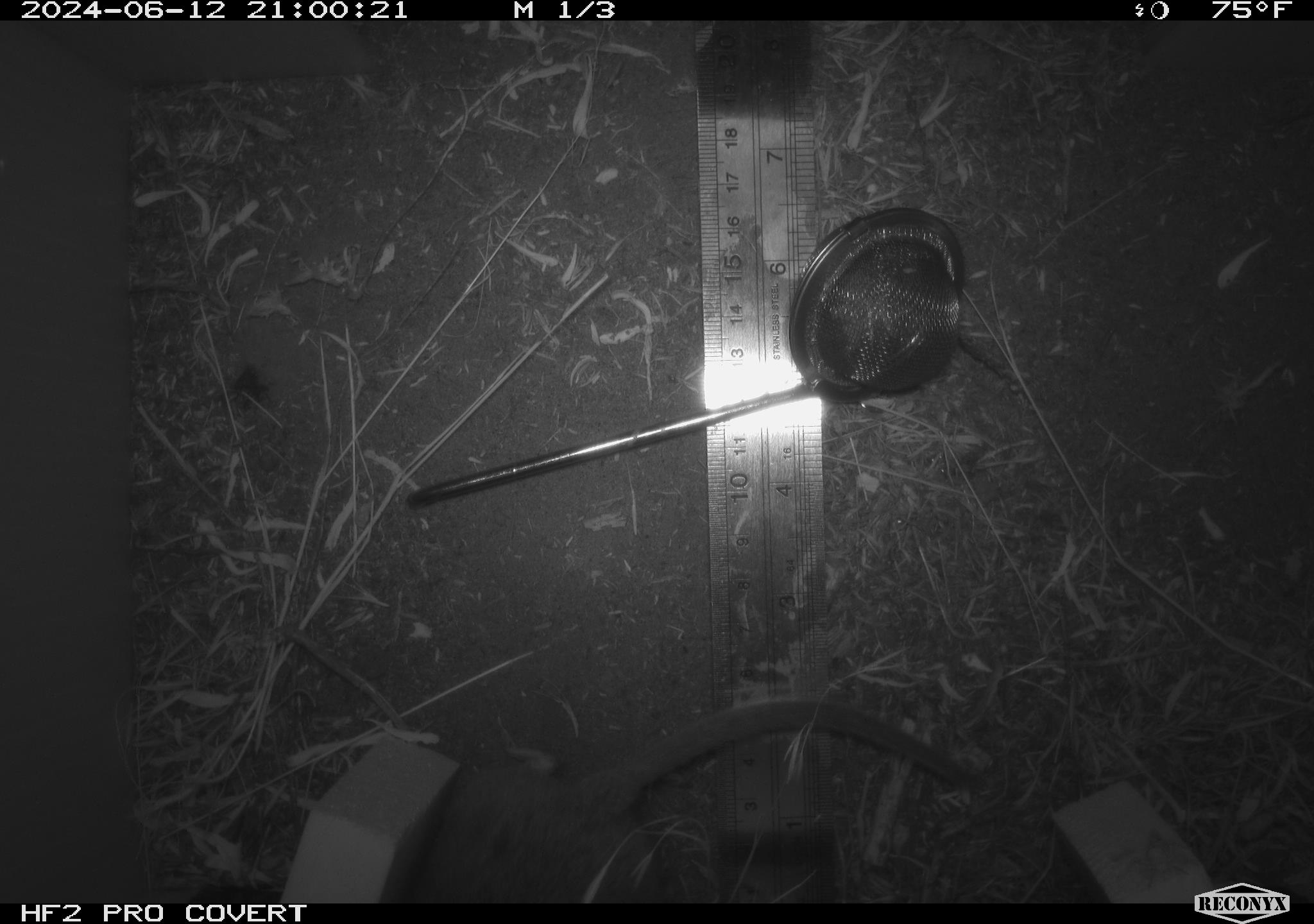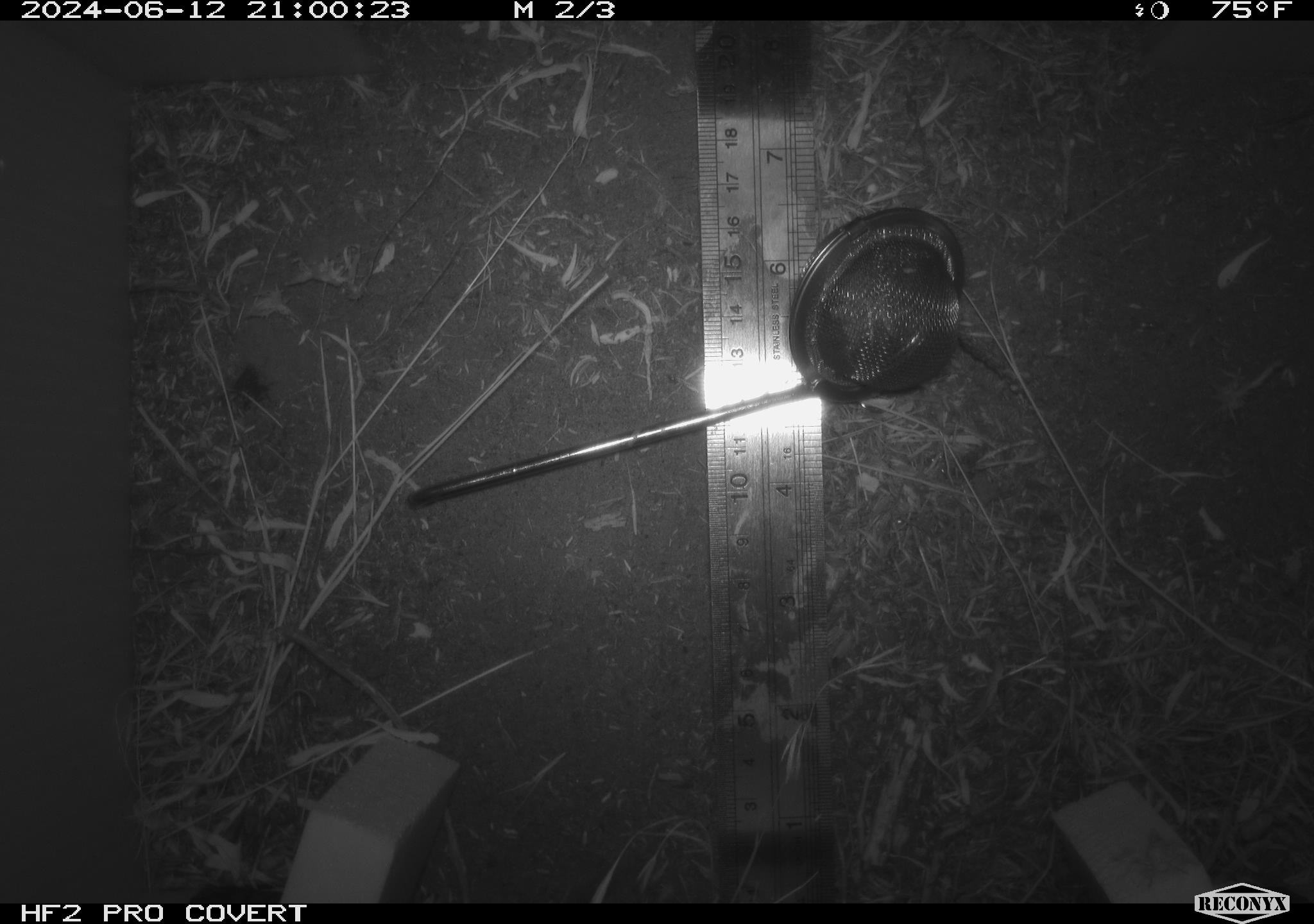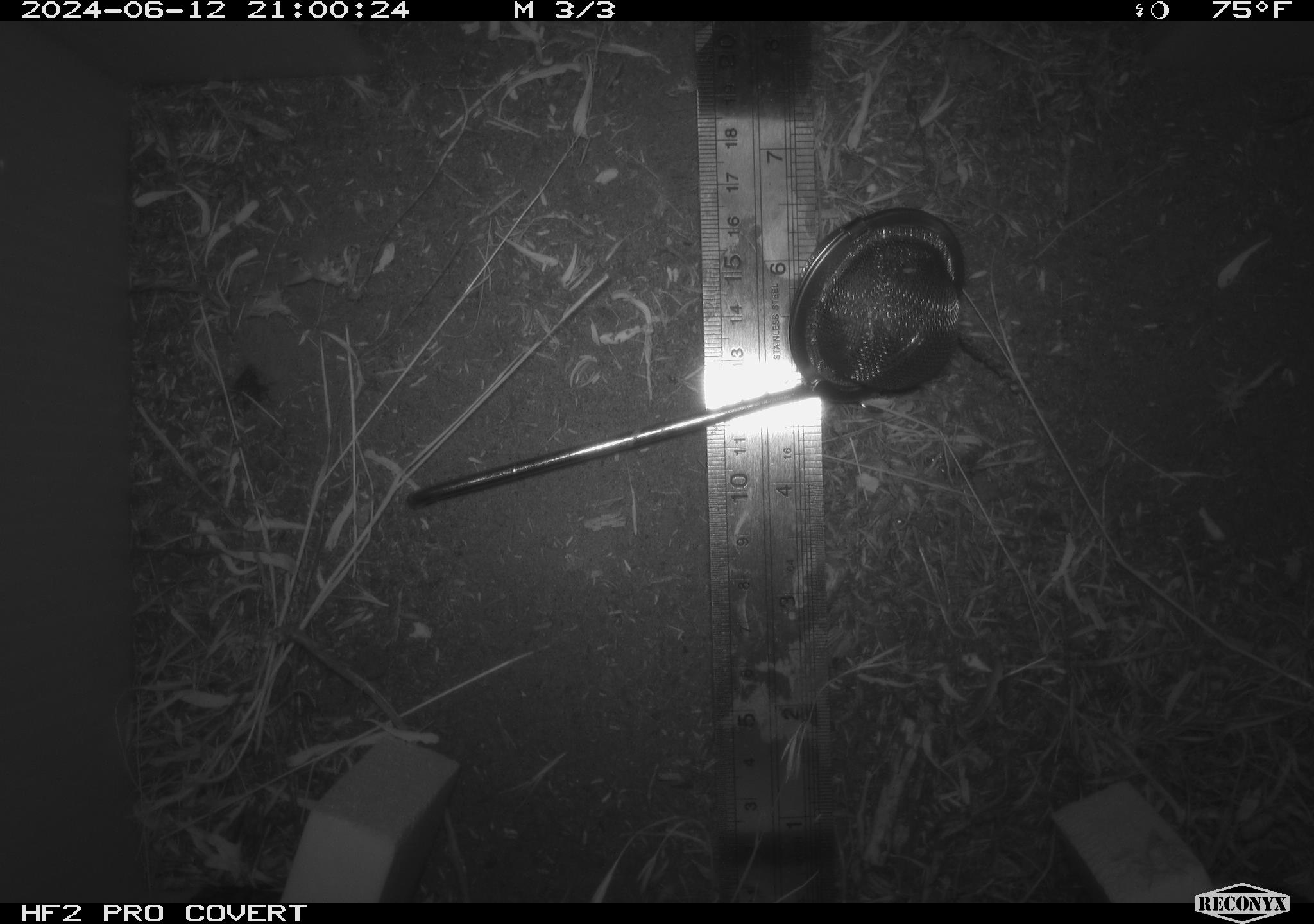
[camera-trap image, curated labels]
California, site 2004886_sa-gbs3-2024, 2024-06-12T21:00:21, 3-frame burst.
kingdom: Animalia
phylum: Chordata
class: Mammalia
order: Rodentia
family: Cricetidae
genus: Neotoma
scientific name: Neotoma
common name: pack rat or woodrat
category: neotoma species